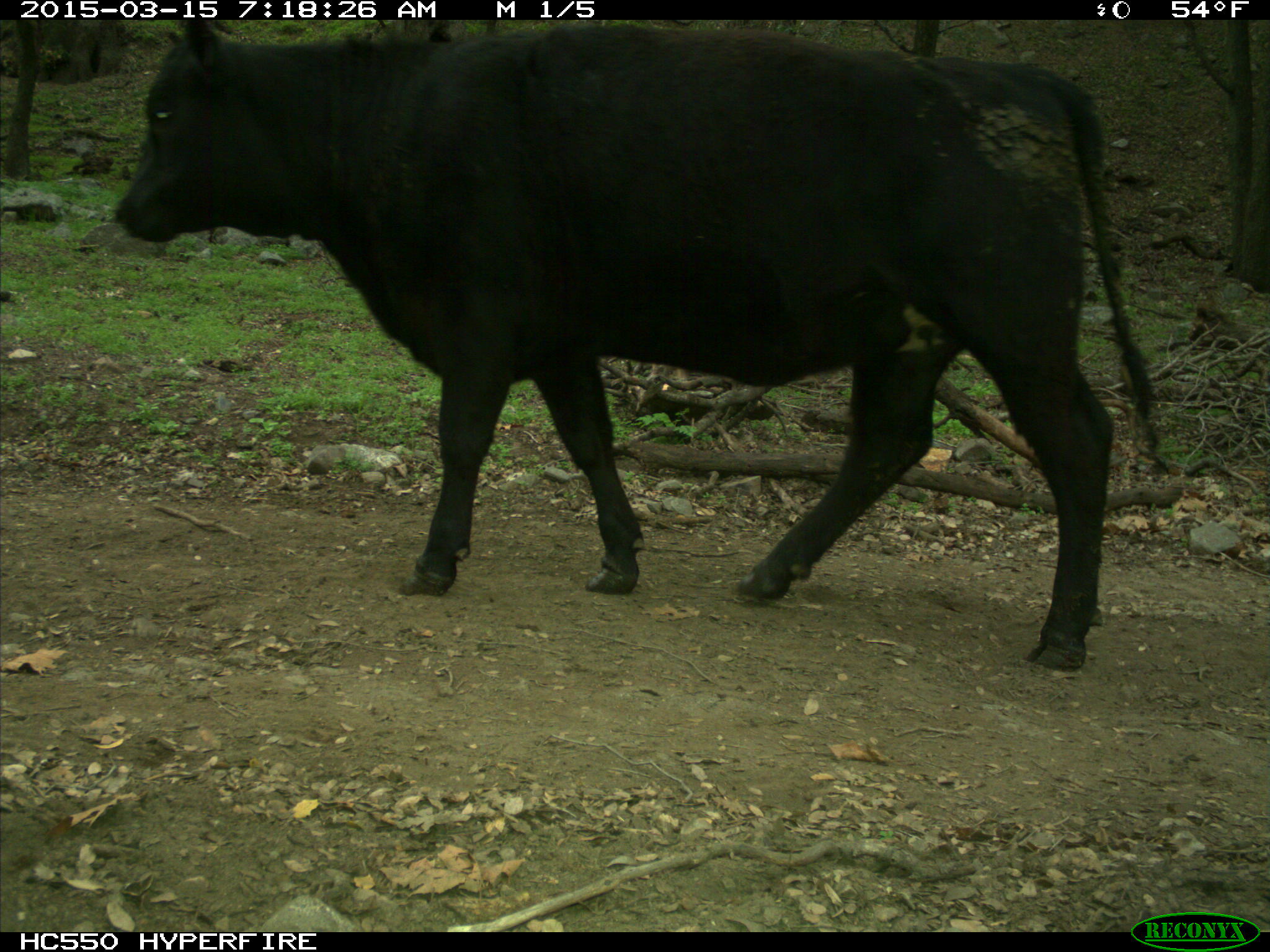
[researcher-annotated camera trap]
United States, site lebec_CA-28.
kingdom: Animalia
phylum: Chordata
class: Mammalia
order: Artiodactyla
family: Bovidae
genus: Bos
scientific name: Bos taurus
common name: domestic cow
Bos taurus (domestic cow).